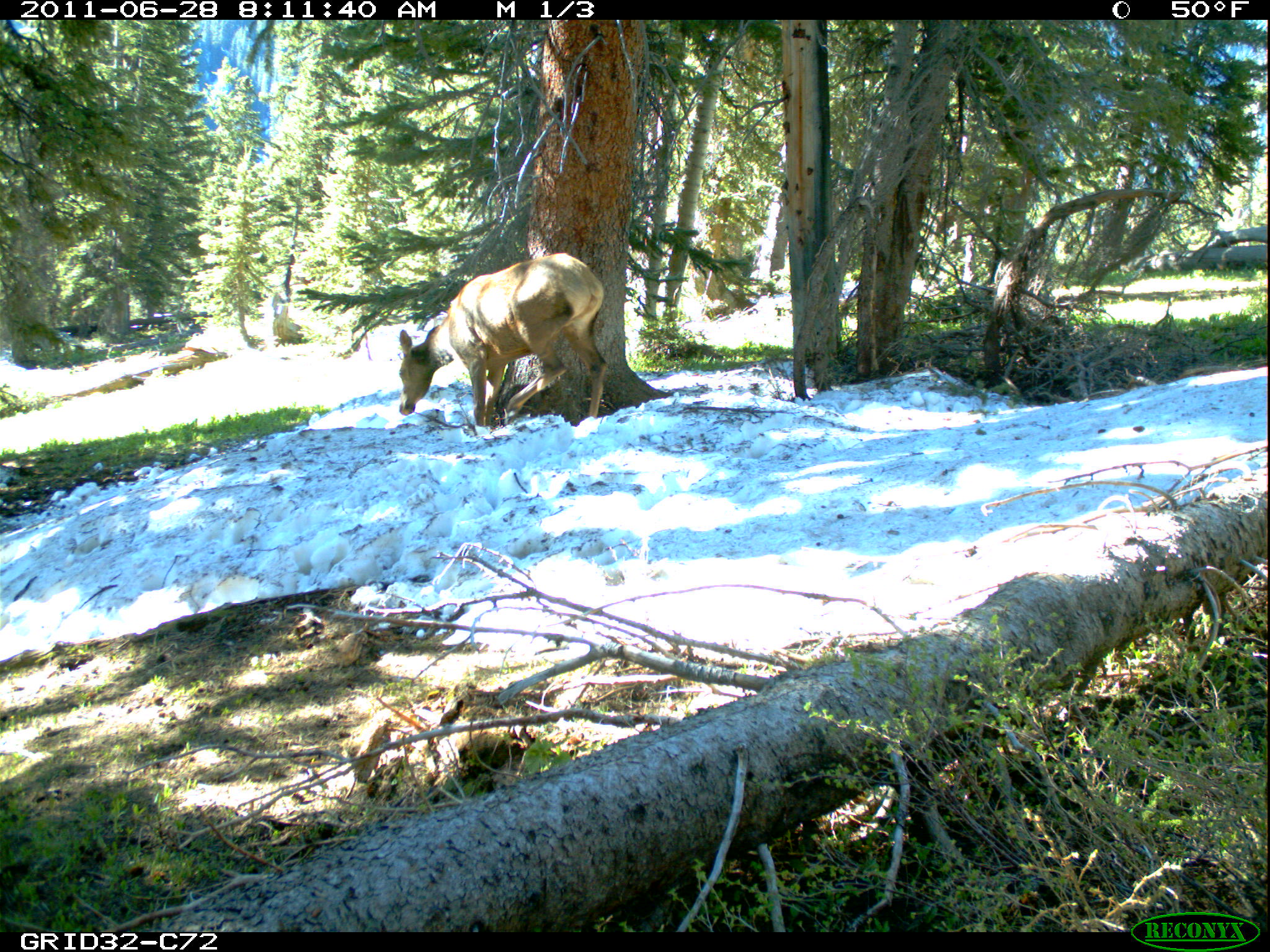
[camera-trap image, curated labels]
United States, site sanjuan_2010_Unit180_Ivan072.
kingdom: Animalia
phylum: Chordata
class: Mammalia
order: Artiodactyla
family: Cervidae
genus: Cervus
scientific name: Cervus elaphus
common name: red deer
Cervus elaphus (red deer).